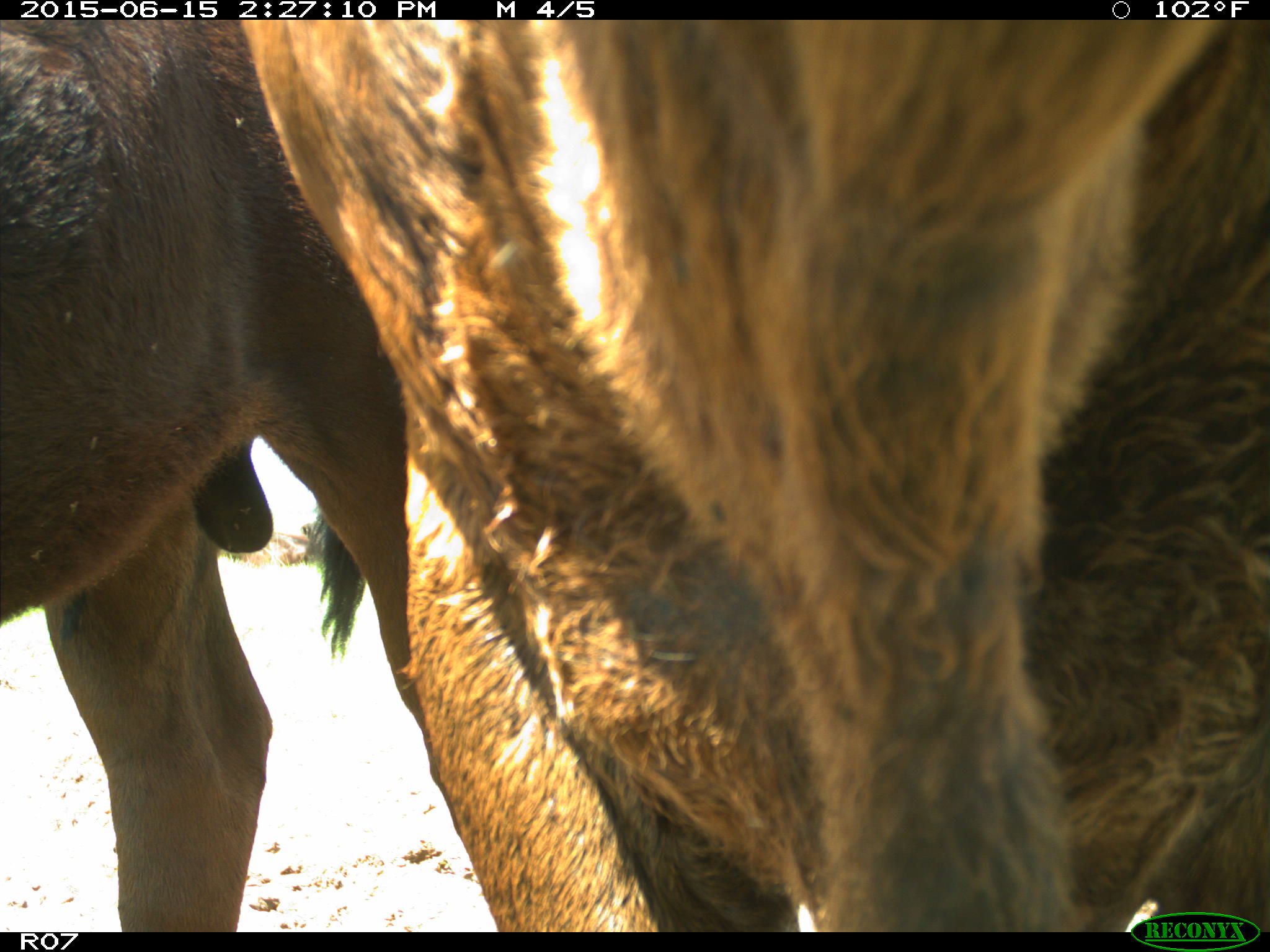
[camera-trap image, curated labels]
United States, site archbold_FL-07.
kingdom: Animalia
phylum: Chordata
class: Mammalia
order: Artiodactyla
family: Bovidae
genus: Bos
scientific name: Bos taurus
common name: domestic cow